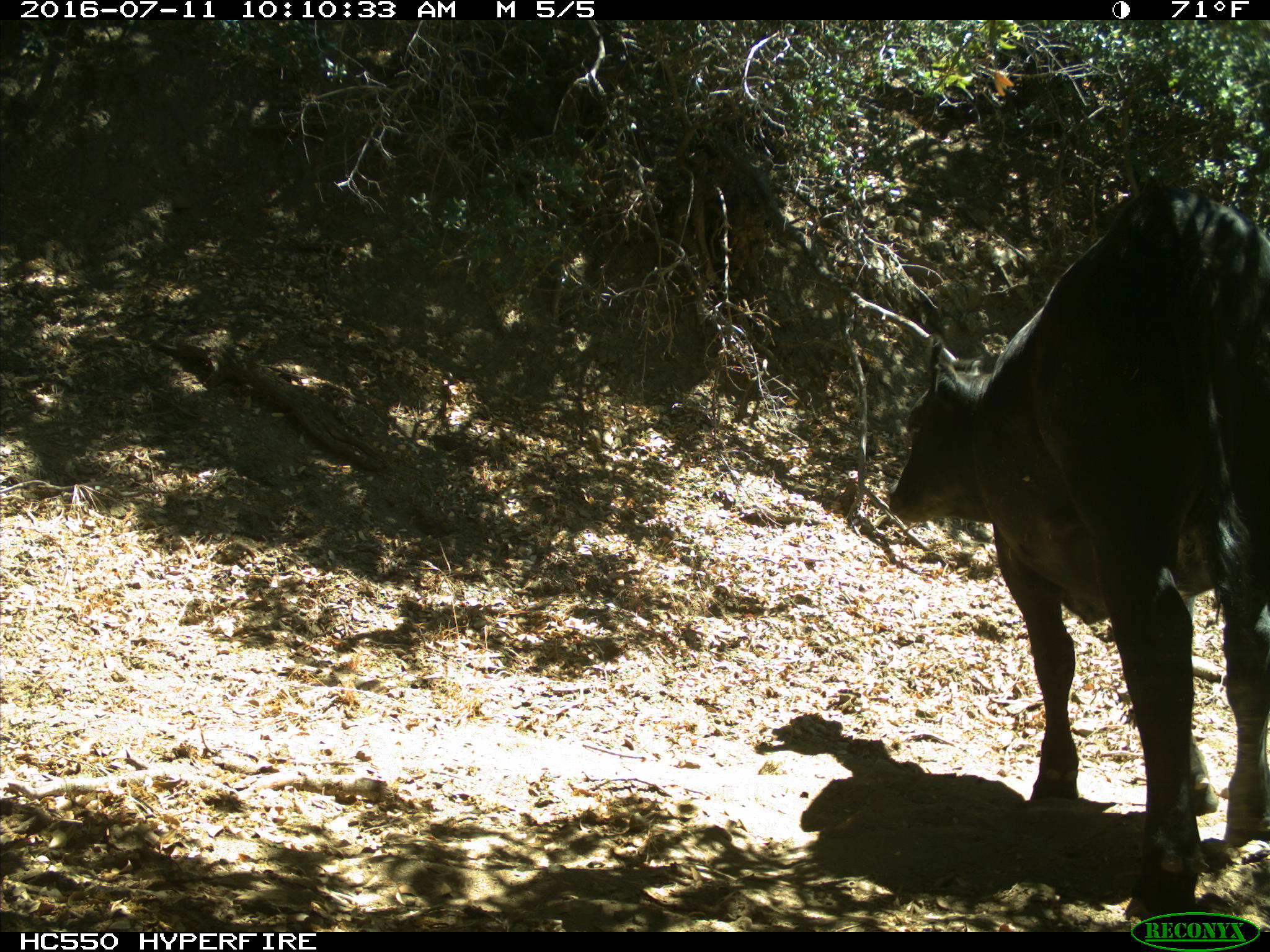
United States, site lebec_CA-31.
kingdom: Animalia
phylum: Chordata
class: Mammalia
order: Artiodactyla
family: Bovidae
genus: Bos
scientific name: Bos taurus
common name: domestic cow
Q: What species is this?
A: Bos taurus (domestic cow).